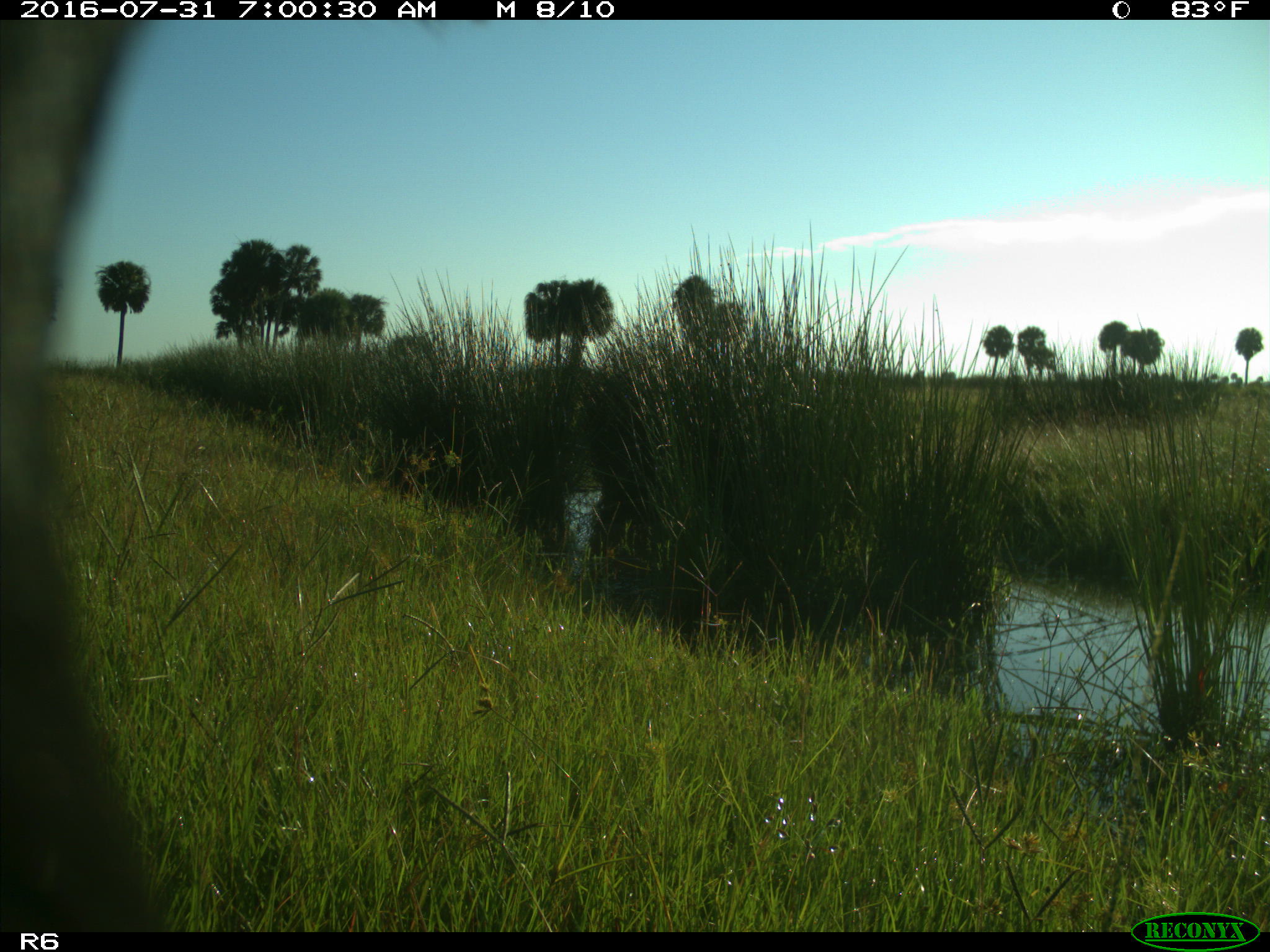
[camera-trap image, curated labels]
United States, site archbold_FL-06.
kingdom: Animalia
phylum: Chordata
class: Mammalia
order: Artiodactyla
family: Bovidae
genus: Bos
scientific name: Bos taurus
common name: domestic cow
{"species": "Bos taurus (domestic cow)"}